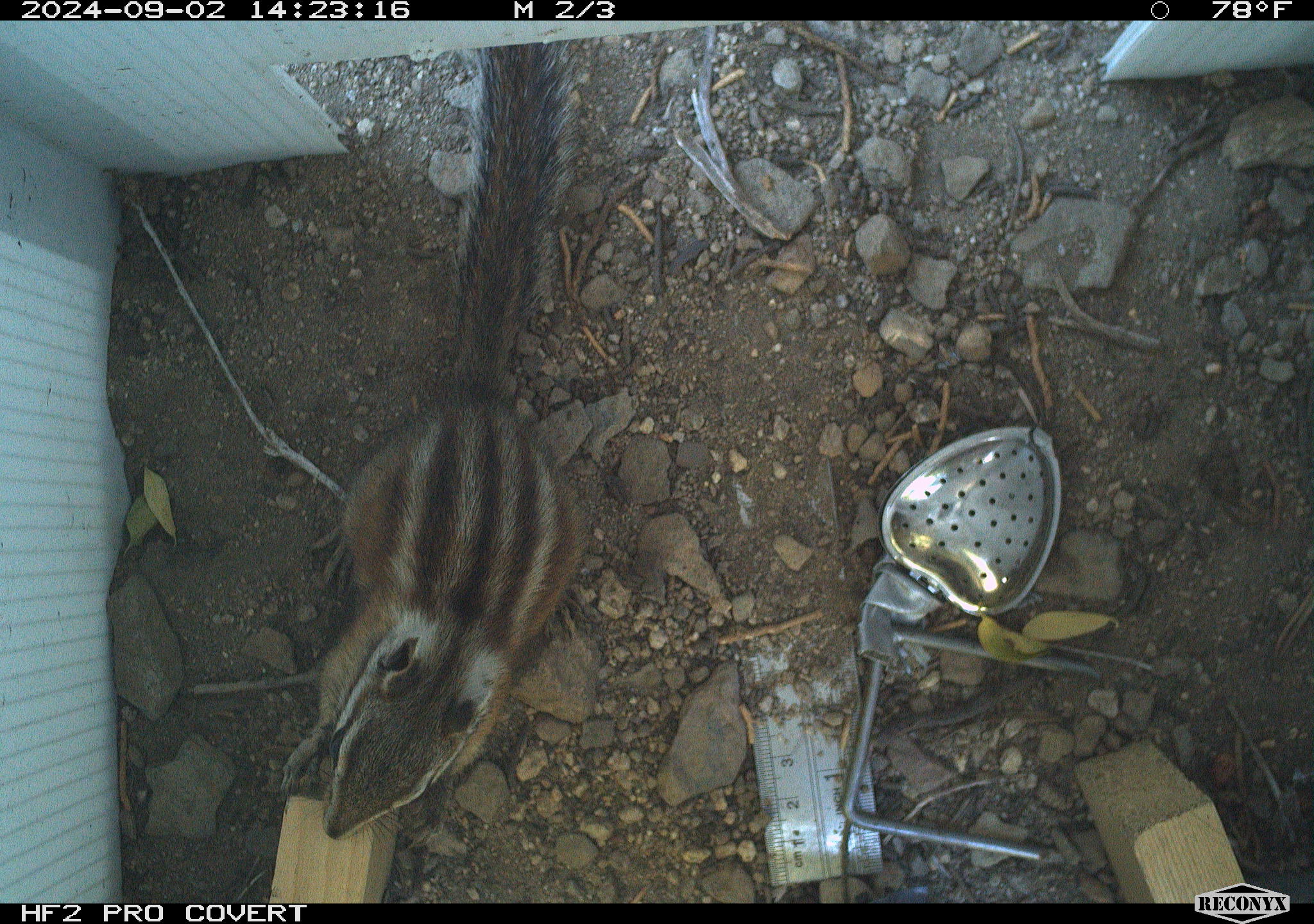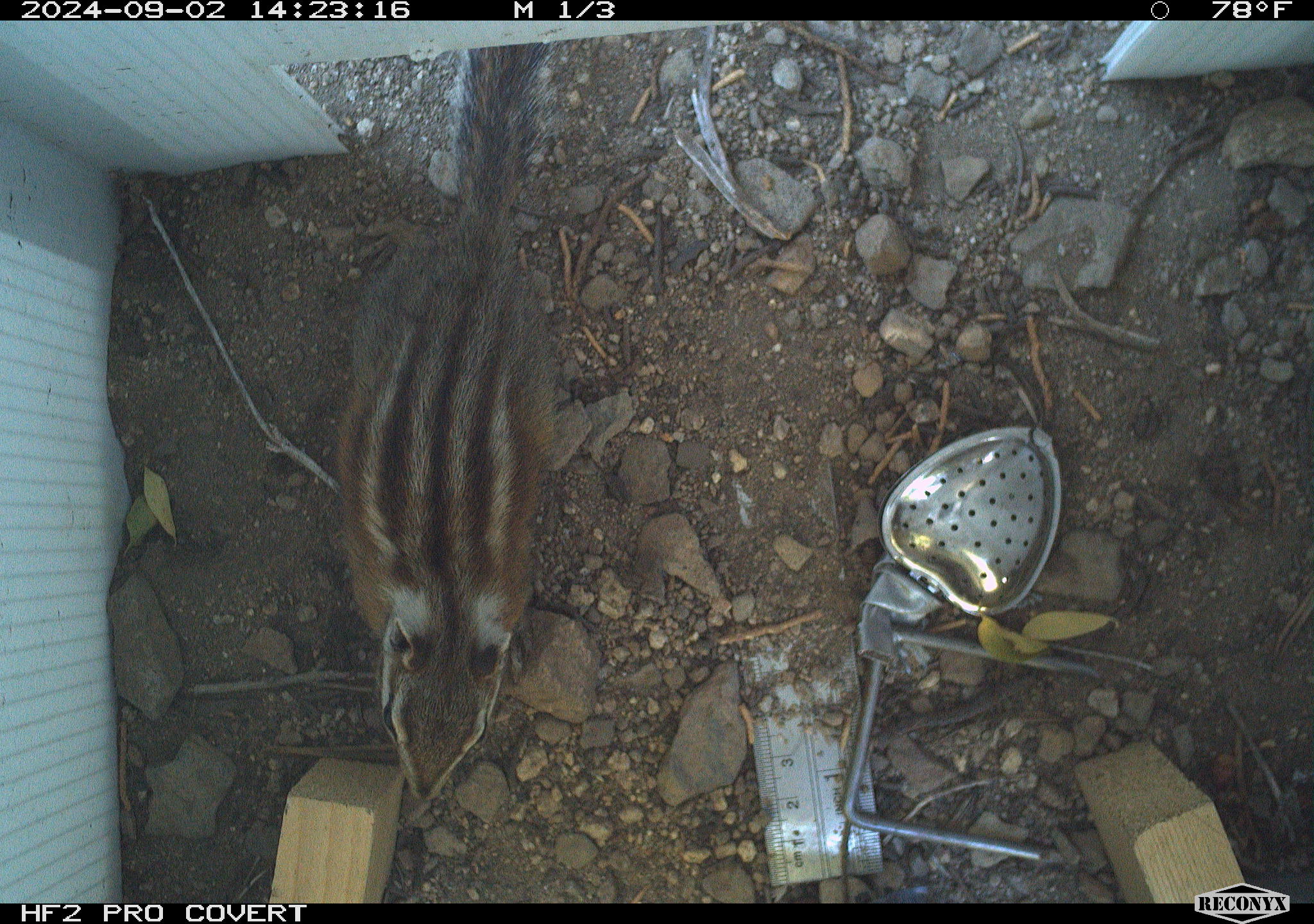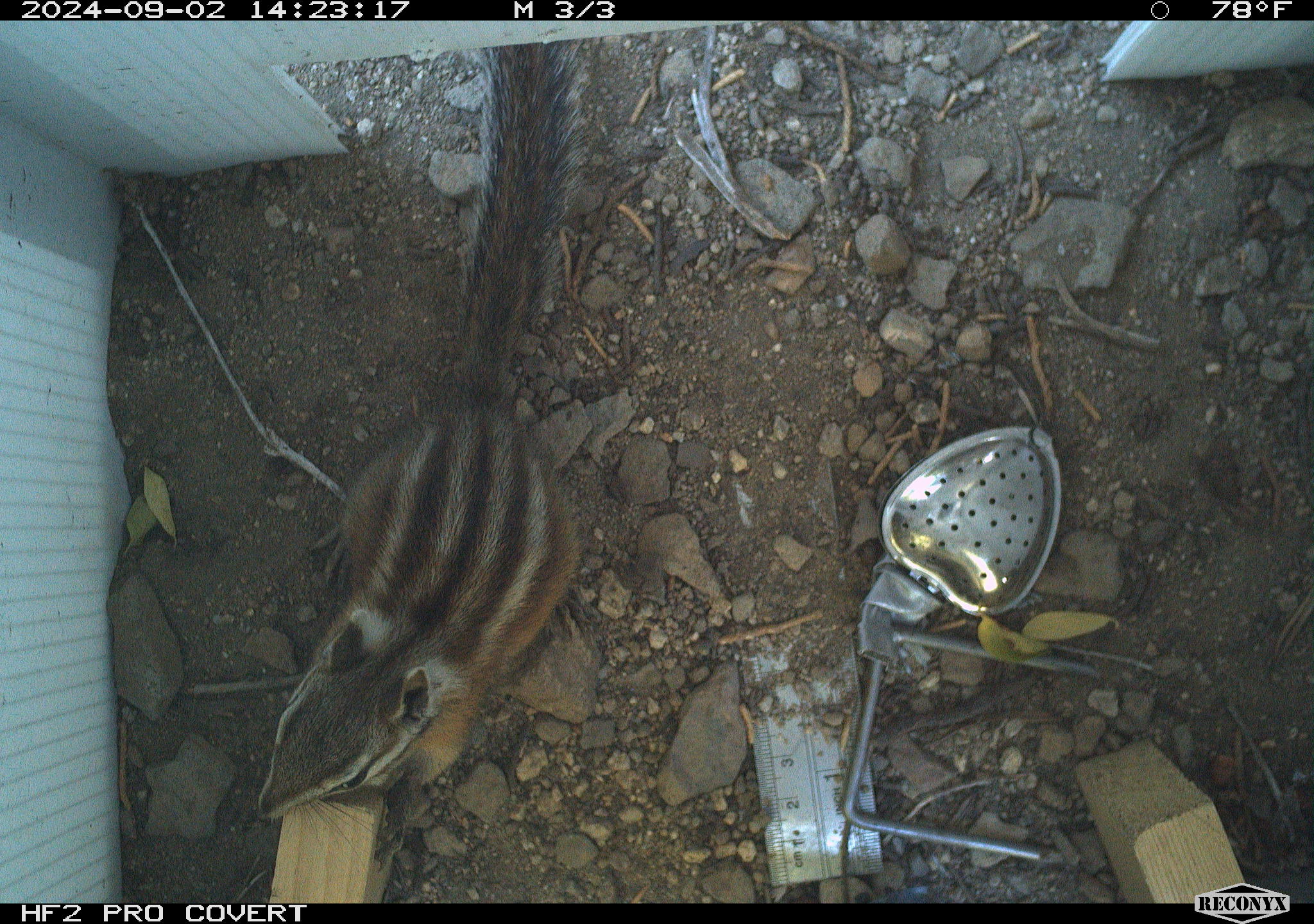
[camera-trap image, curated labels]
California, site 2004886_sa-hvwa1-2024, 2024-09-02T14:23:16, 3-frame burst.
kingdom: Animalia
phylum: Chordata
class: Mammalia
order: Rodentia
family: Sciuridae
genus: Neotamias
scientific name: Neotamias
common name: western chipmunks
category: neotamias species